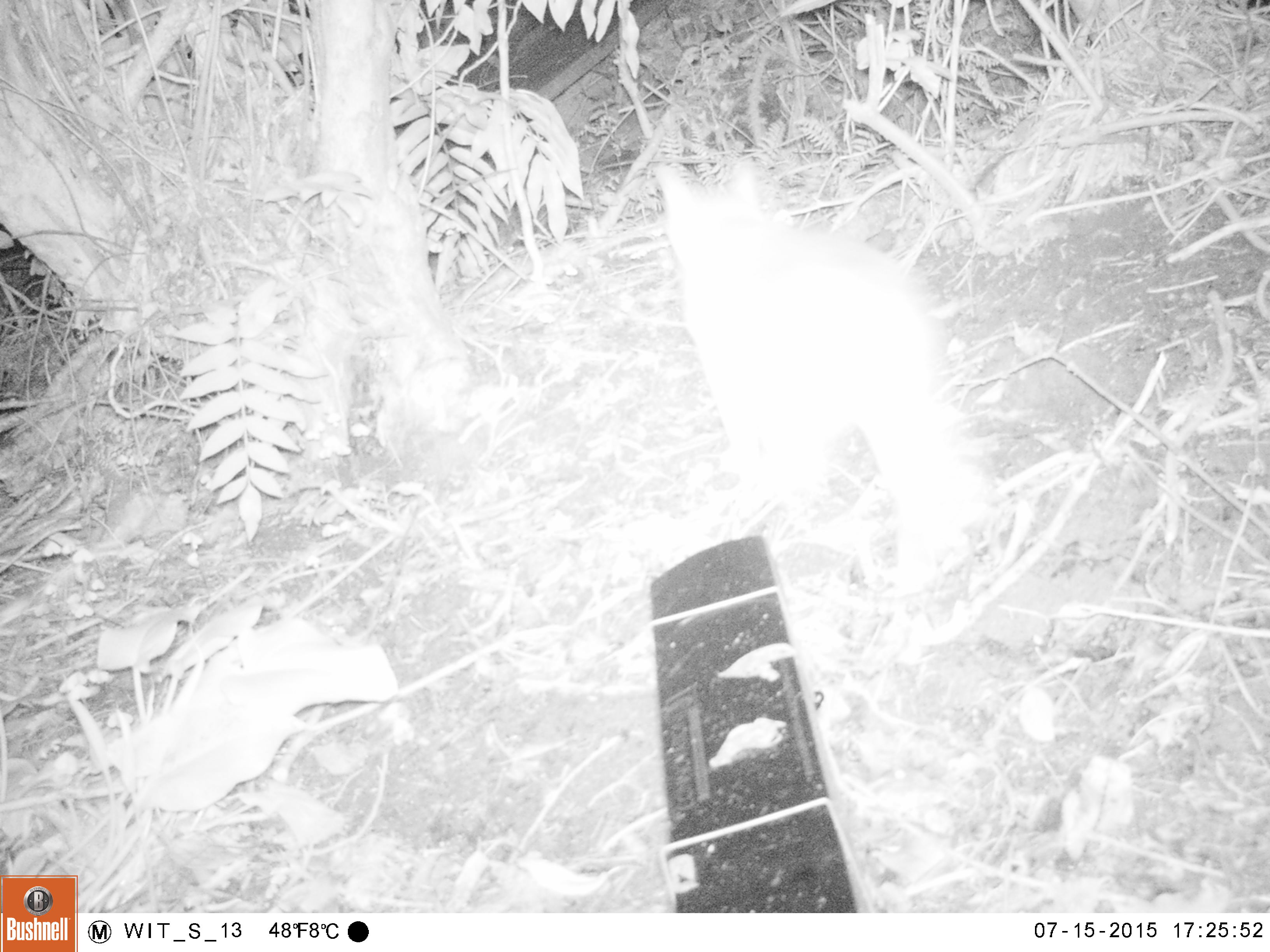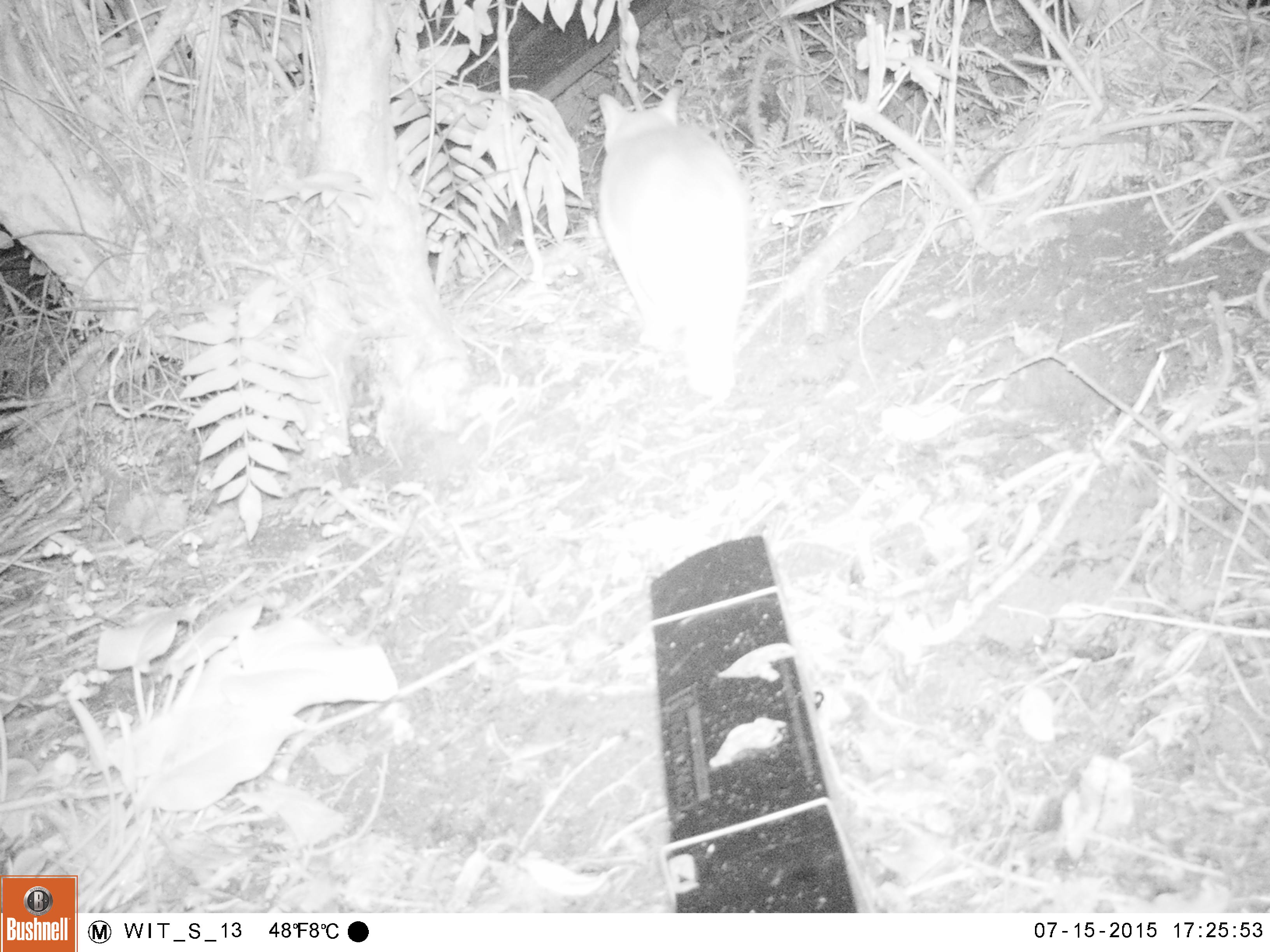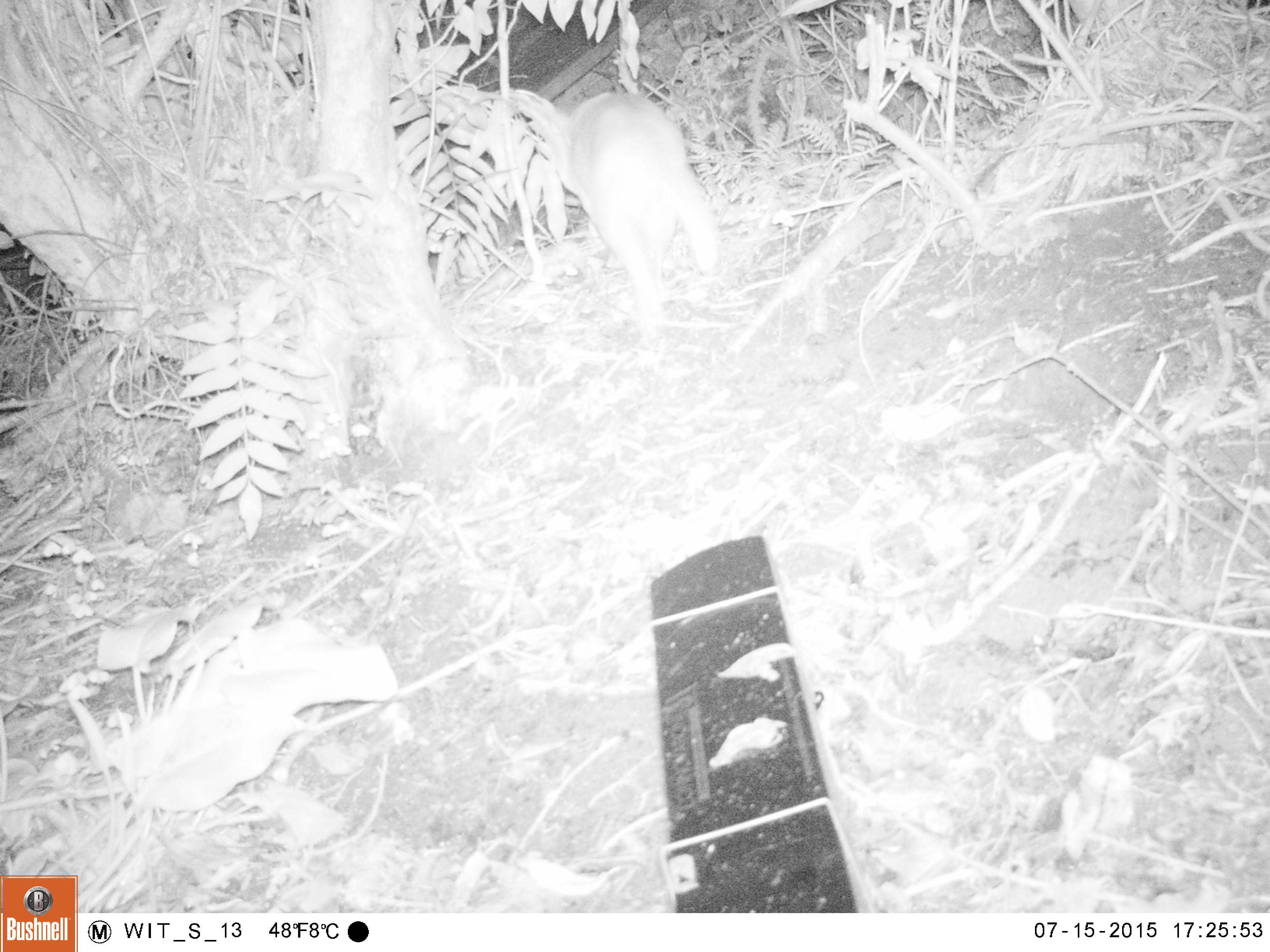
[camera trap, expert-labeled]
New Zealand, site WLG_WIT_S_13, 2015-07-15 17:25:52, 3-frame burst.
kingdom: Animalia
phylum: Chordata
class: Mammalia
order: Carnivora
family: Felidae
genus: Felis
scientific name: Felis catus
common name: domestic cat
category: cat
Cat (domestic cat) (Felis catus).